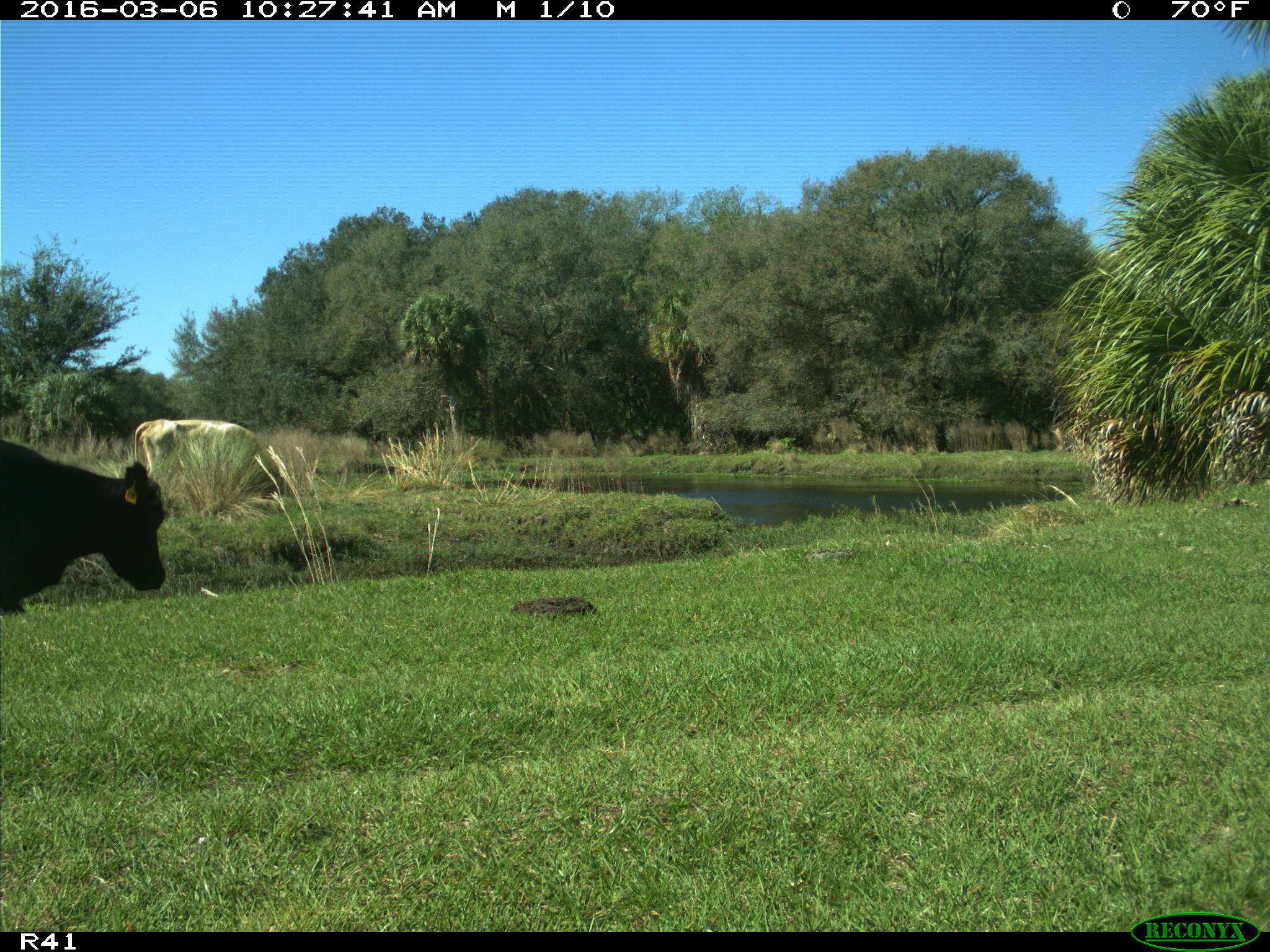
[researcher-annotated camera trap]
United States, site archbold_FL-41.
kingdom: Animalia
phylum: Chordata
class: Mammalia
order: Artiodactyla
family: Bovidae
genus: Bos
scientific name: Bos taurus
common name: domestic cow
Bos taurus (domestic cow).